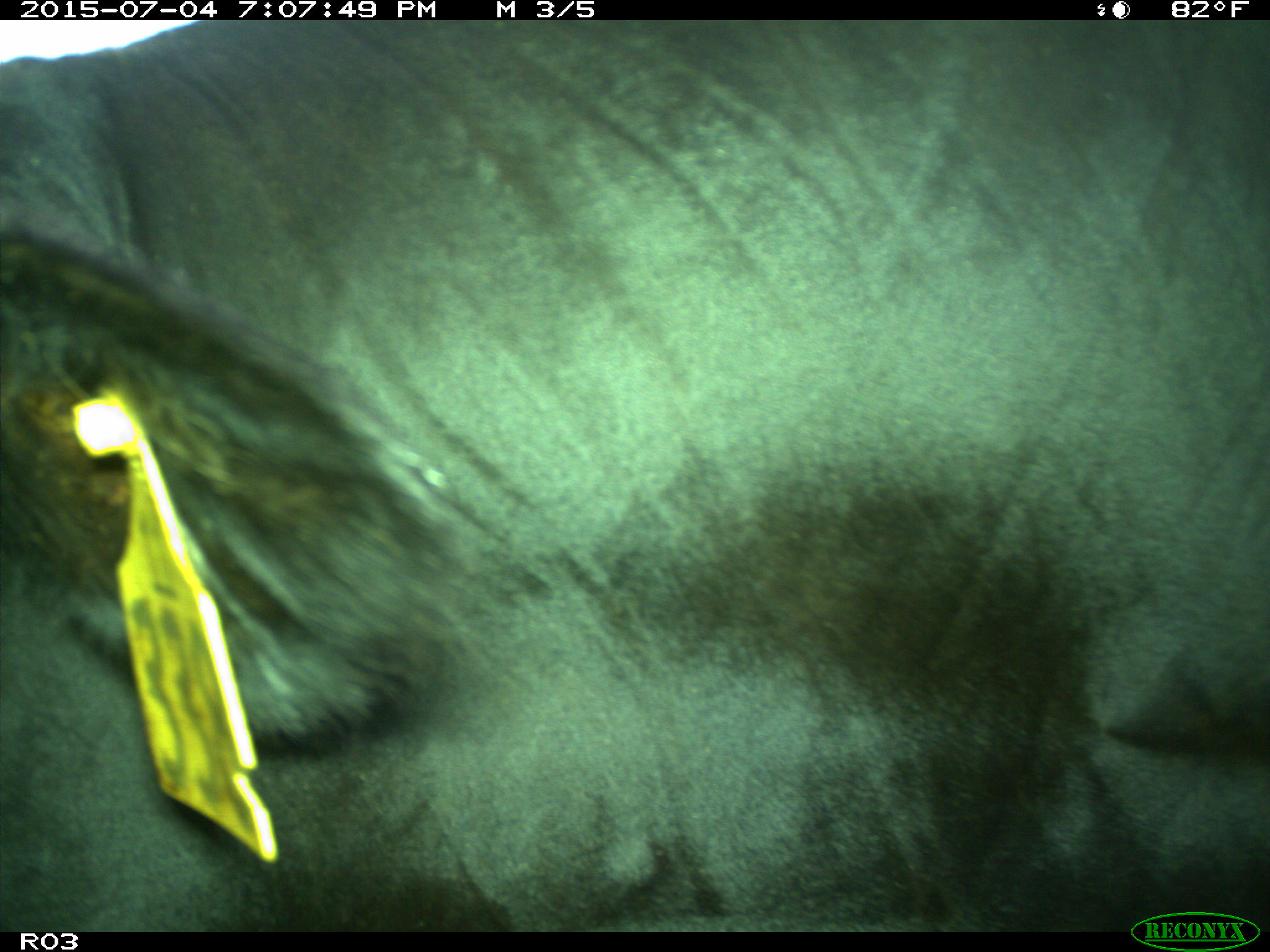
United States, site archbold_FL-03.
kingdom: Animalia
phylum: Chordata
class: Mammalia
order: Artiodactyla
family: Bovidae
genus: Bos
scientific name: Bos taurus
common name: domestic cow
Bos taurus (domestic cow).